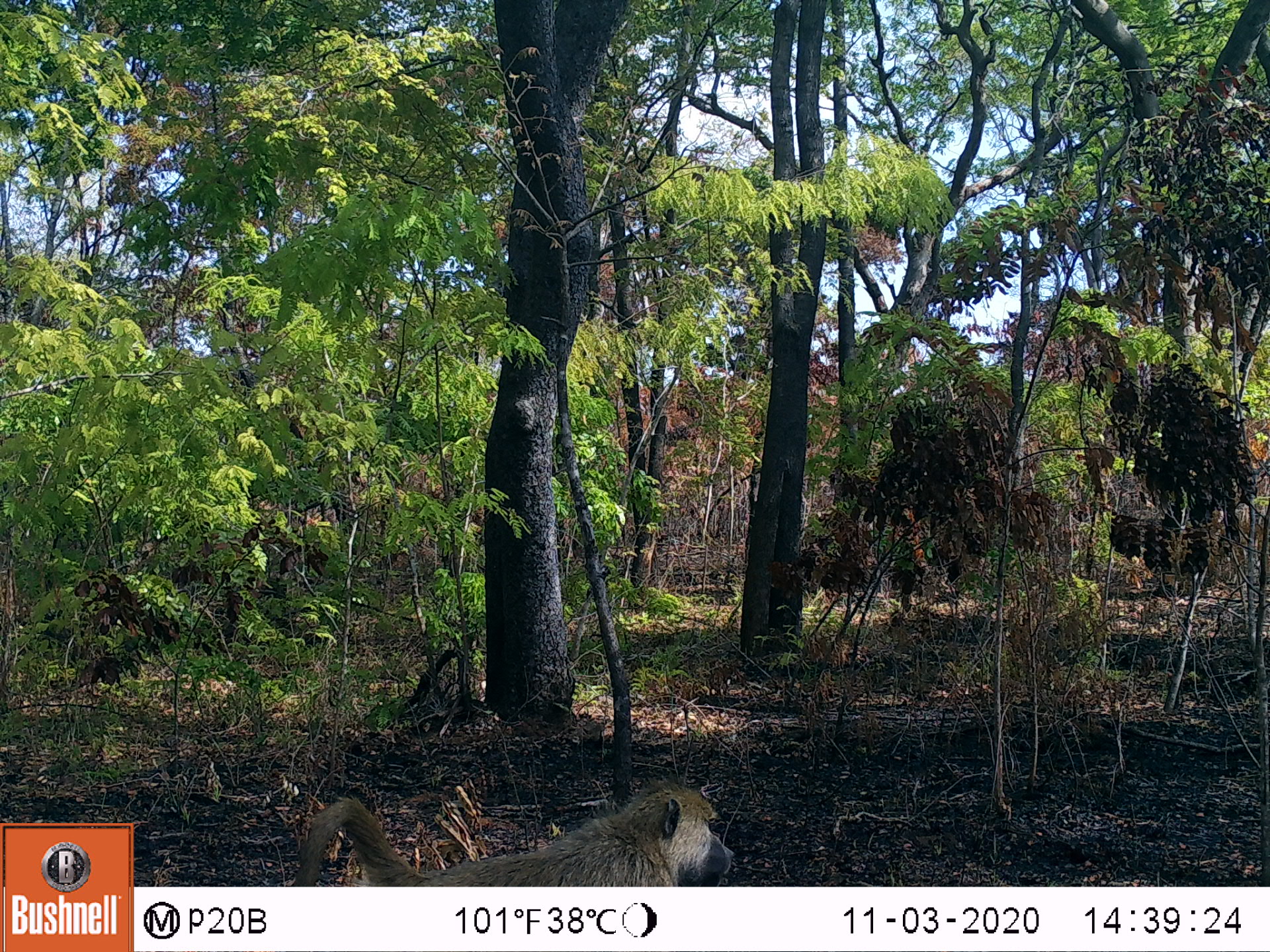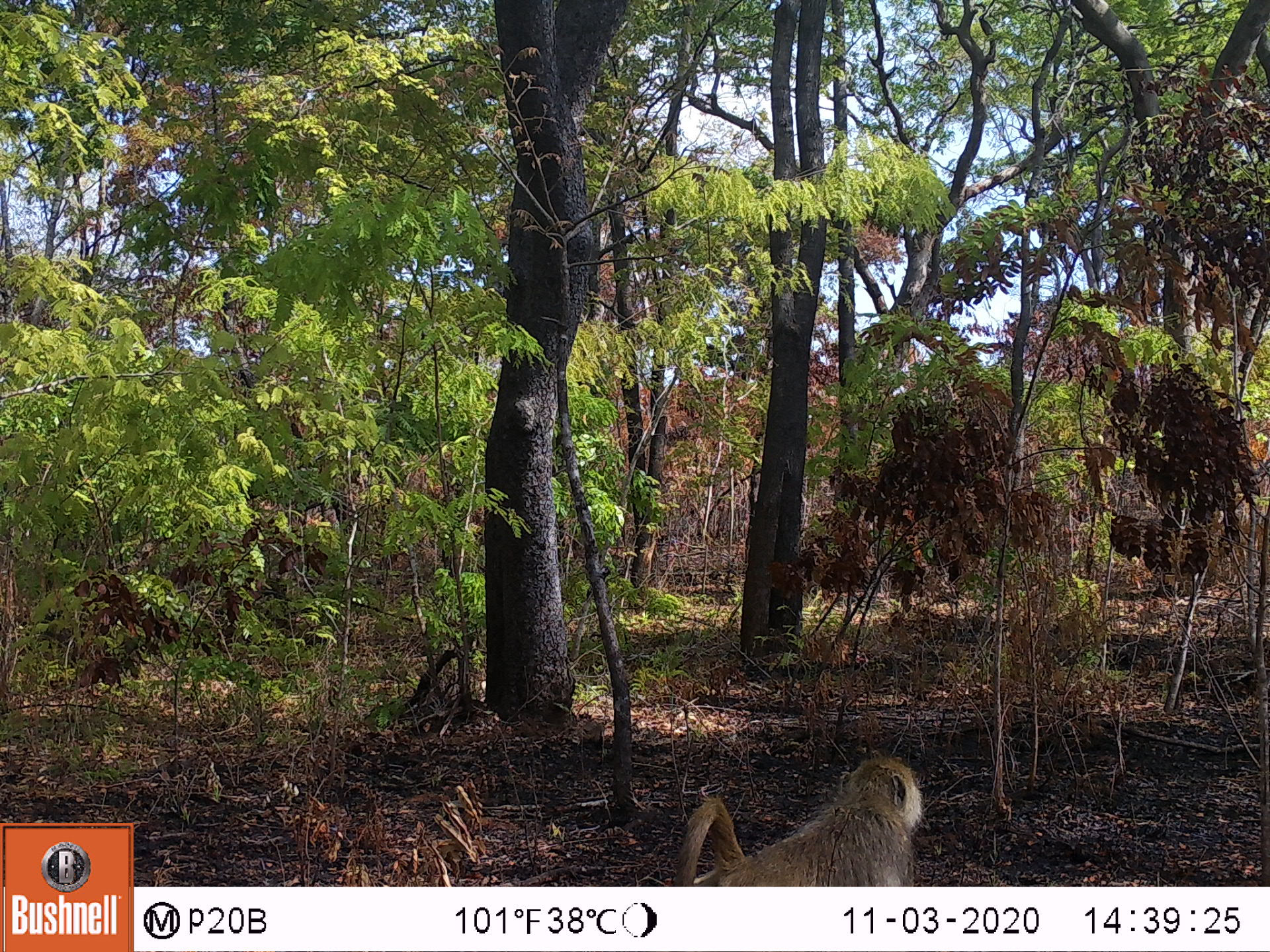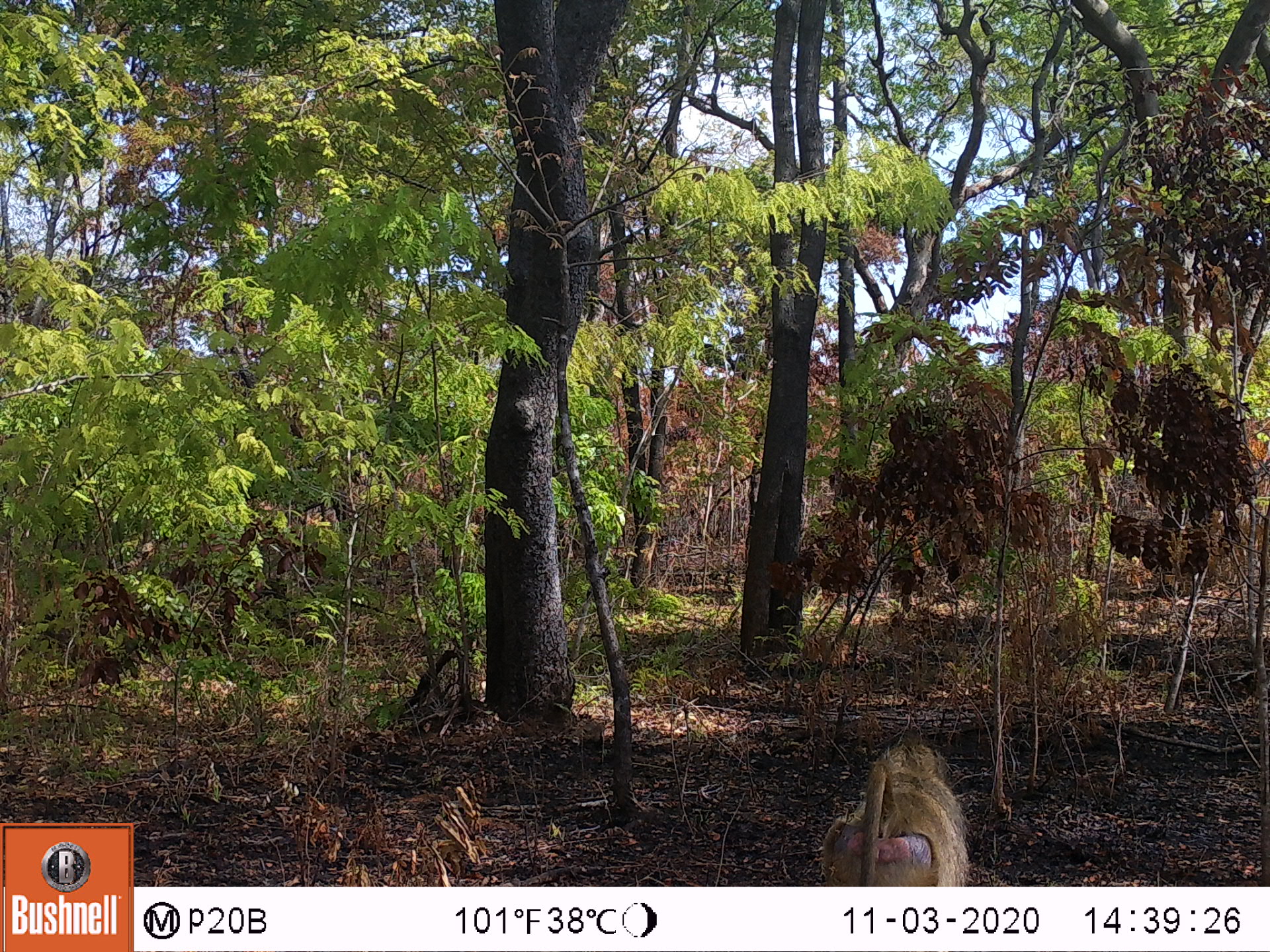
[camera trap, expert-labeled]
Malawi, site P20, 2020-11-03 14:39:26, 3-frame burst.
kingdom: Animalia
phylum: Chordata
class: Mammalia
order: Primates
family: Cercopithecidae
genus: Papio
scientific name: Papio cynocephalus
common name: yellow baboon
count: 1